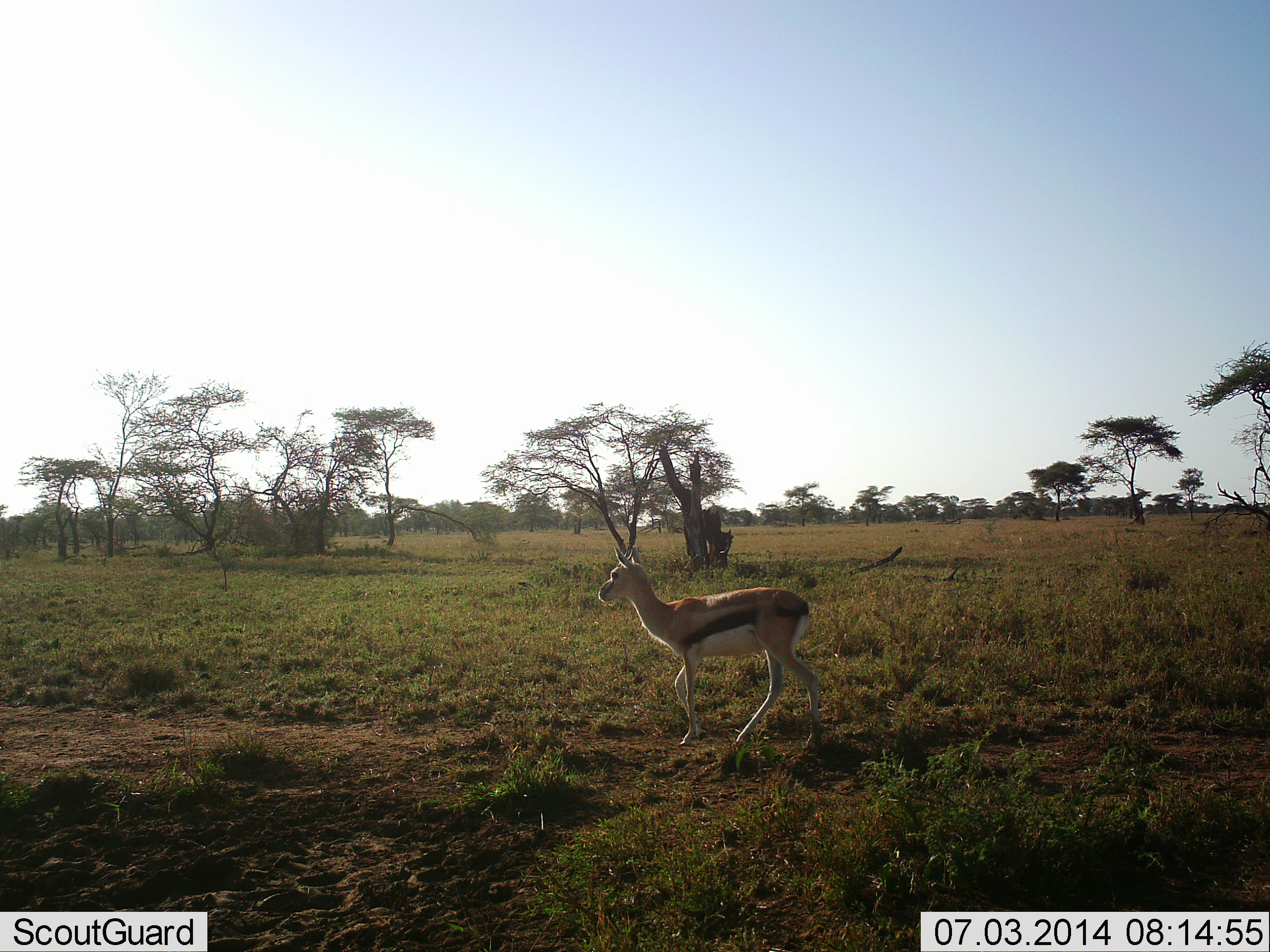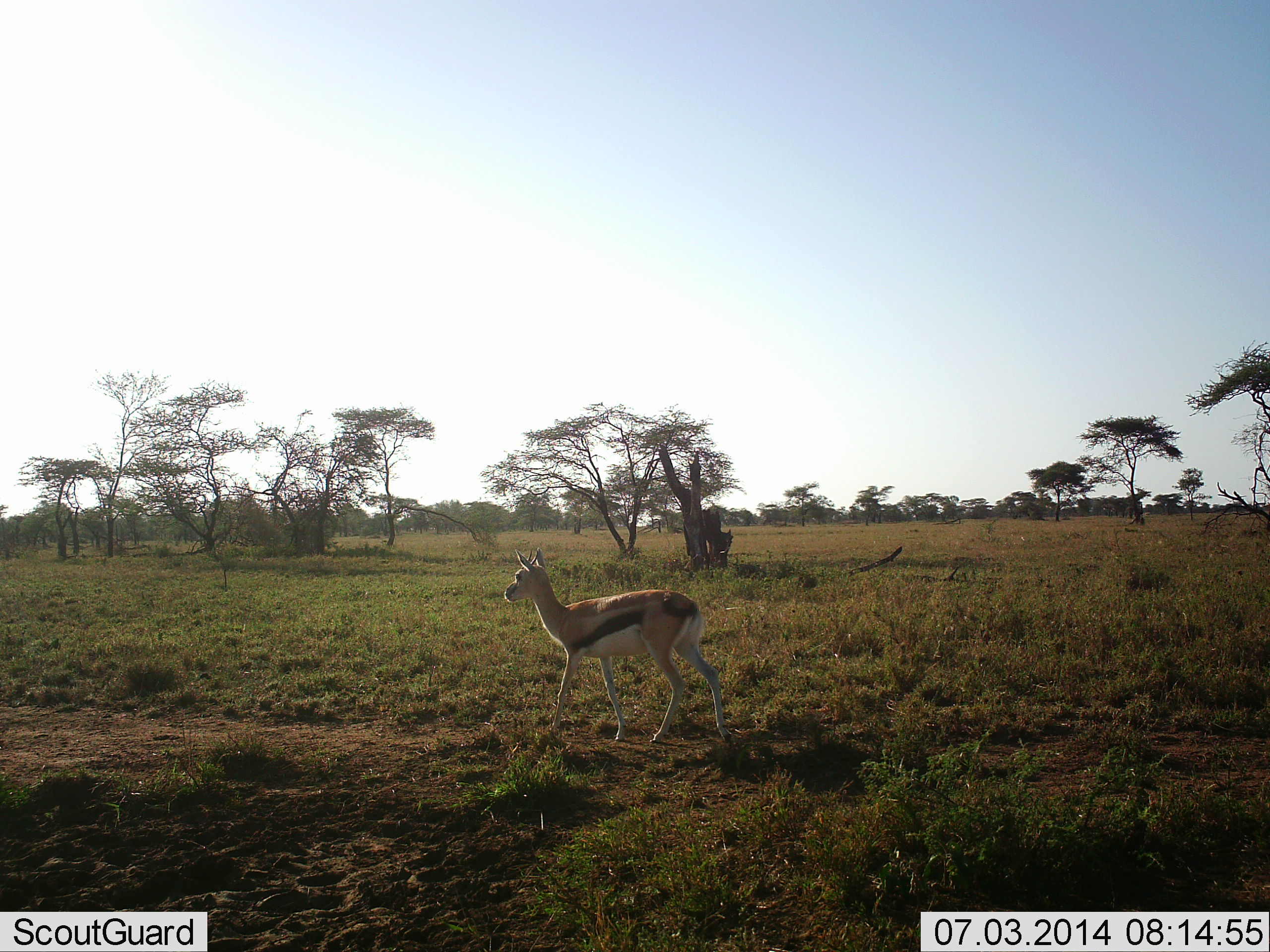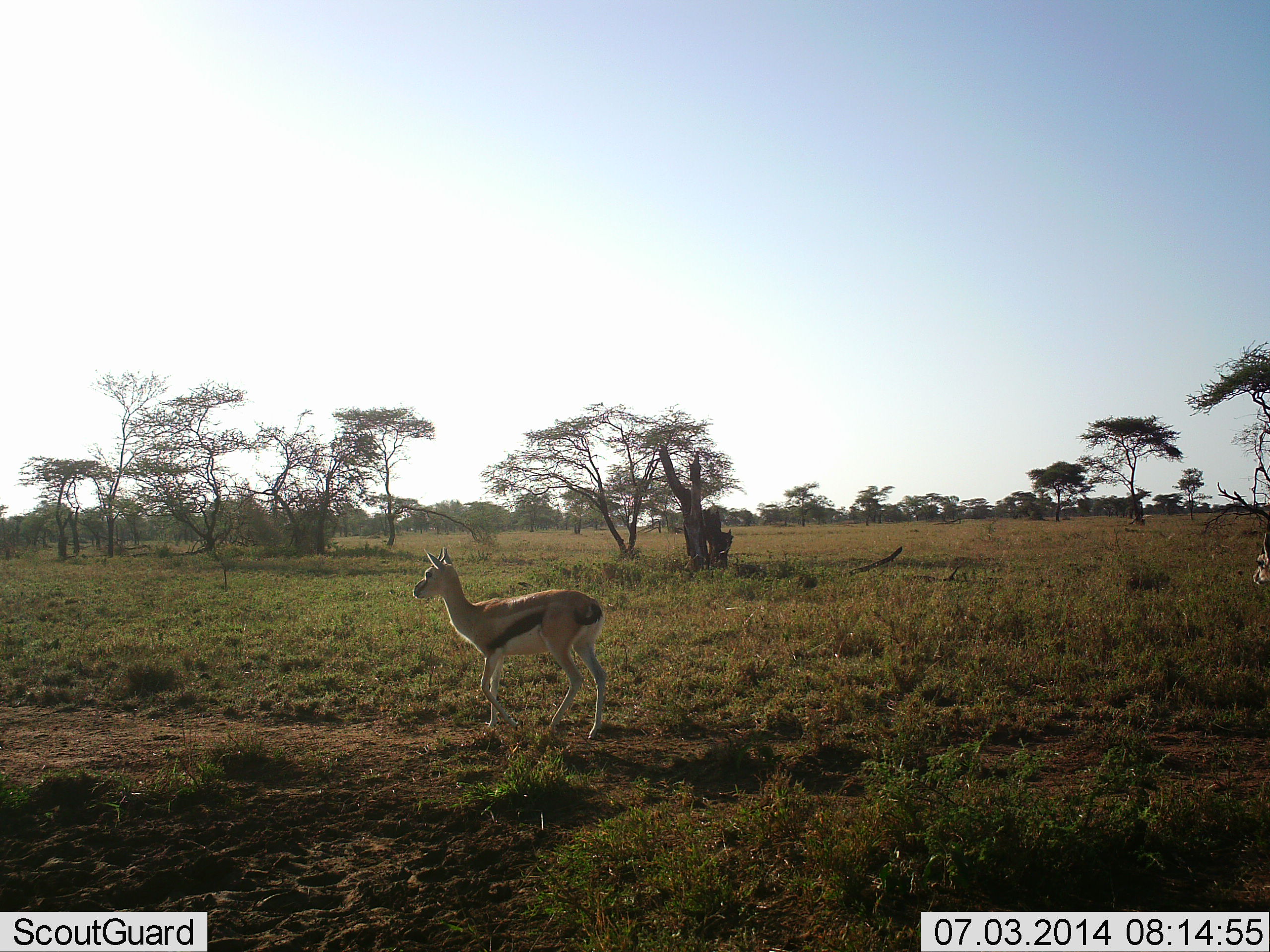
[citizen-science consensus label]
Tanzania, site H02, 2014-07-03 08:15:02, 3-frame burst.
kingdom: Animalia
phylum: Chordata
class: Mammalia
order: Artiodactyla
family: Bovidae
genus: Eudorcas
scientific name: Eudorcas thomsonii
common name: thomson's gazelle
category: gazellethomsons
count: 1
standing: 10%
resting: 0%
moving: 90%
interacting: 0%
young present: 0%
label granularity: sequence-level